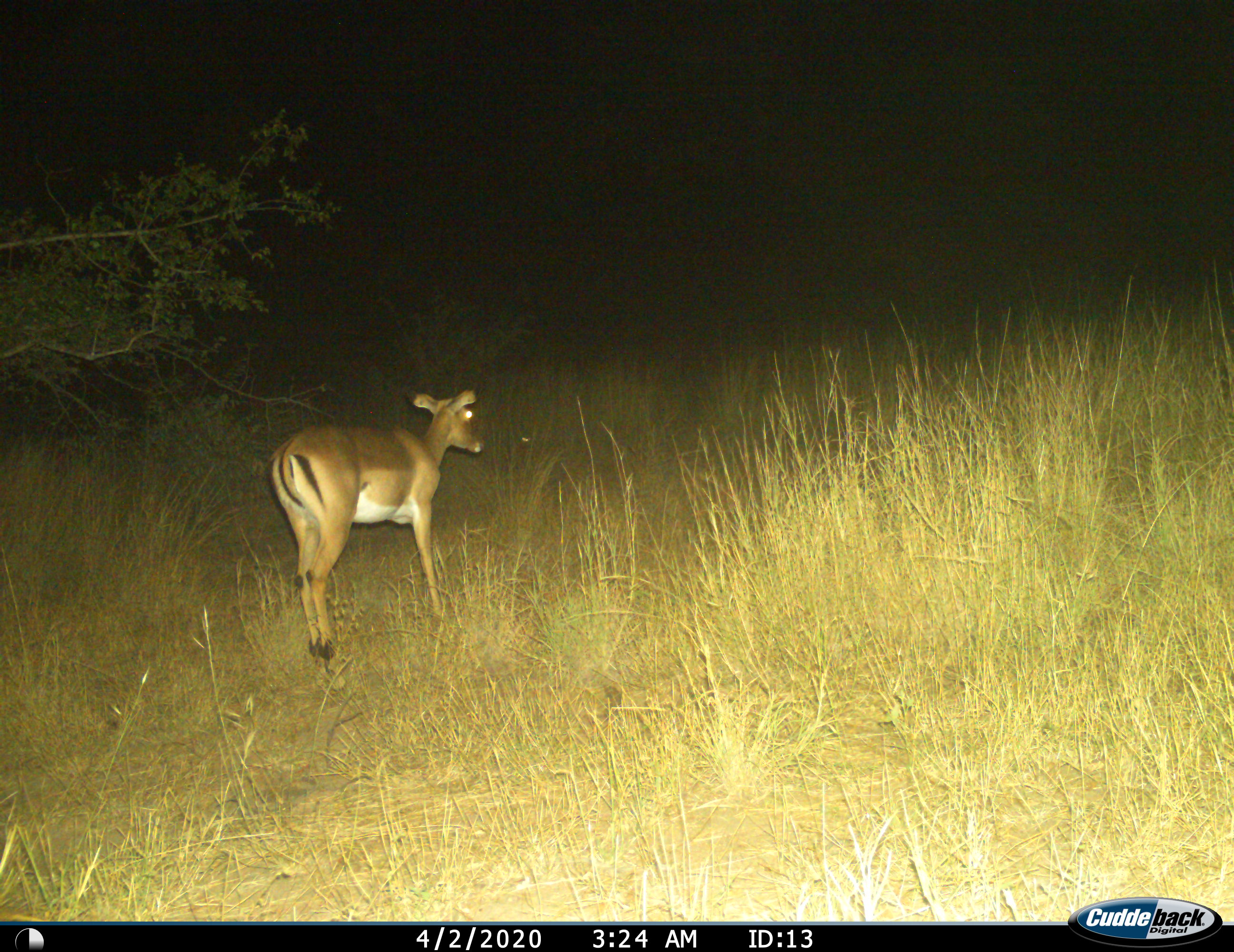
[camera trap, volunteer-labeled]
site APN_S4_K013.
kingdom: Animalia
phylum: Chordata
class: Mammalia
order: Artiodactyla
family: Bovidae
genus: Aepyceros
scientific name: Aepyceros melampus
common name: impala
Impala (Aepyceros melampus), count 1. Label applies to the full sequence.